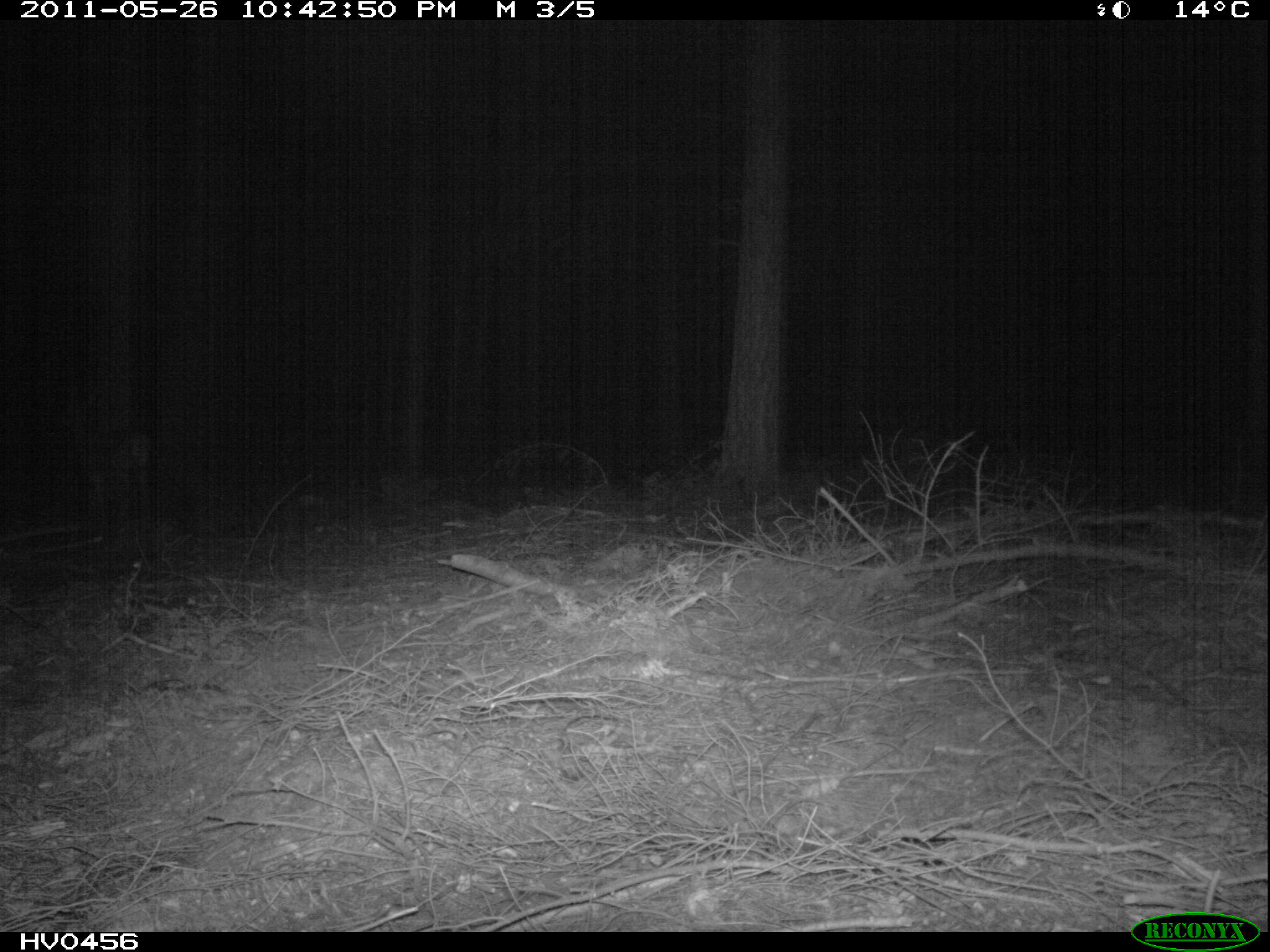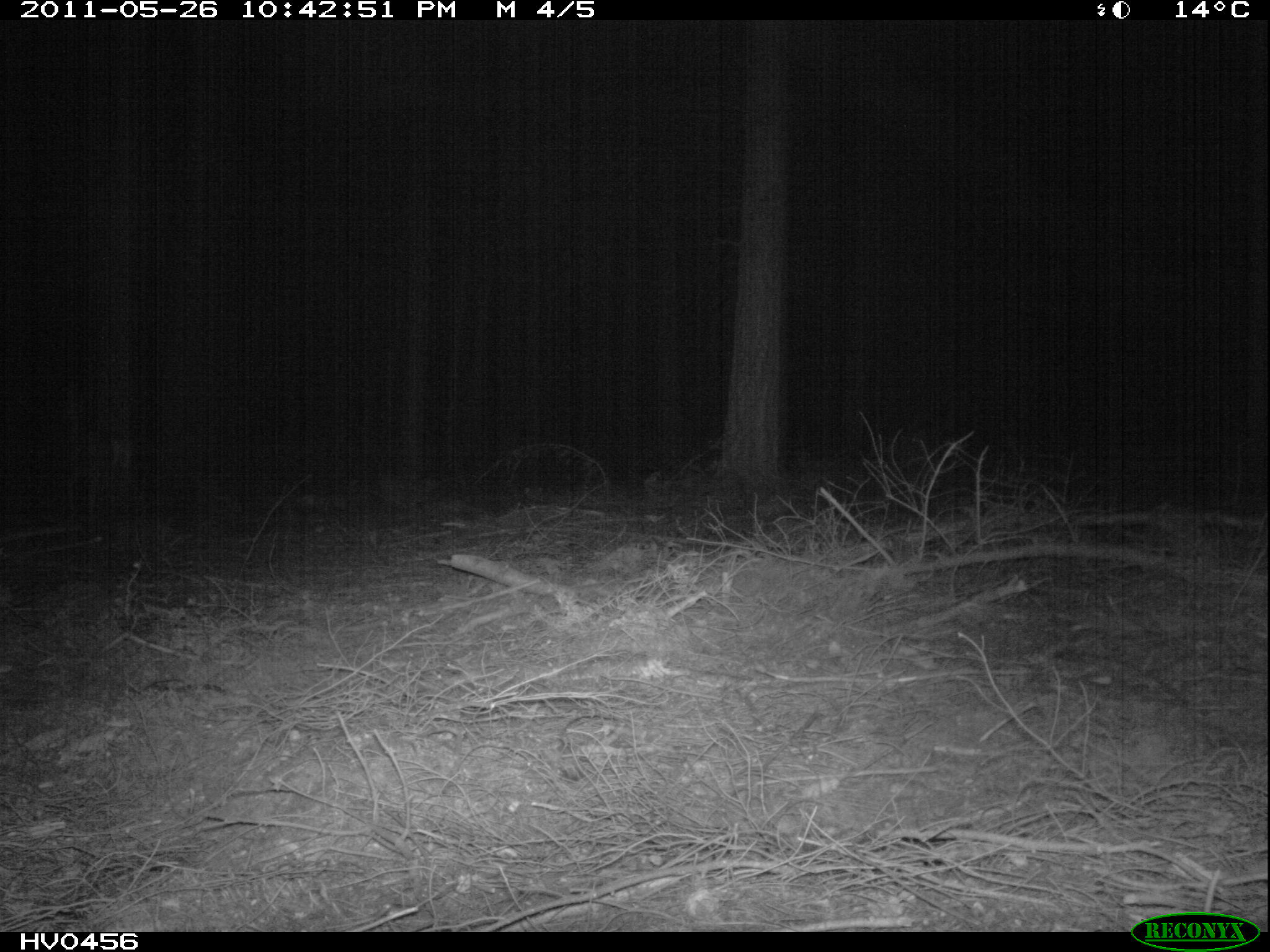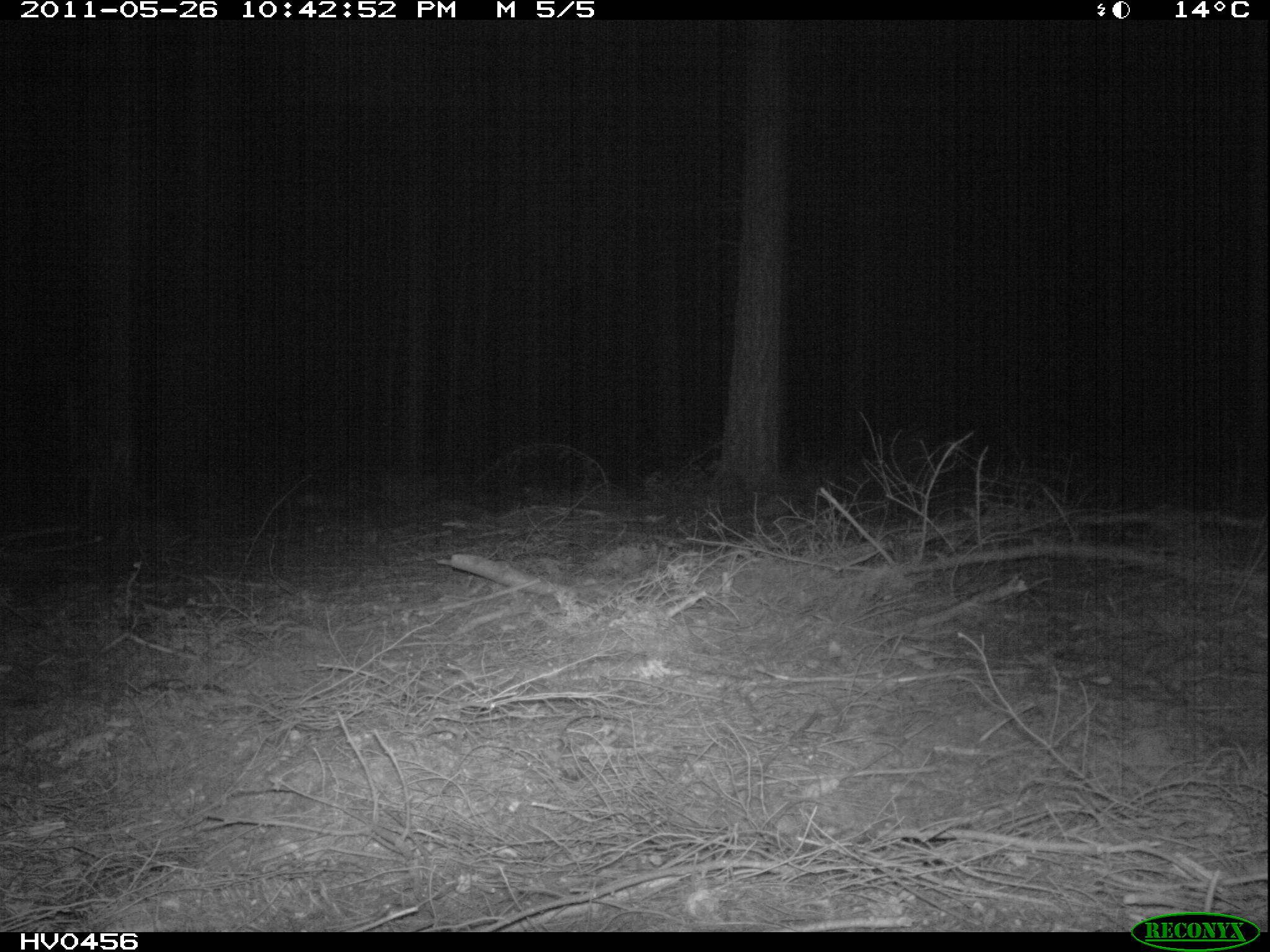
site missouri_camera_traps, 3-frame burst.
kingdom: Animalia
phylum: Chordata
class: Mammalia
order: Artiodactyla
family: Cervidae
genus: Cervus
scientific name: Cervus elaphus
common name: red deer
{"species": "red deer (Cervus elaphus)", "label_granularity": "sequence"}